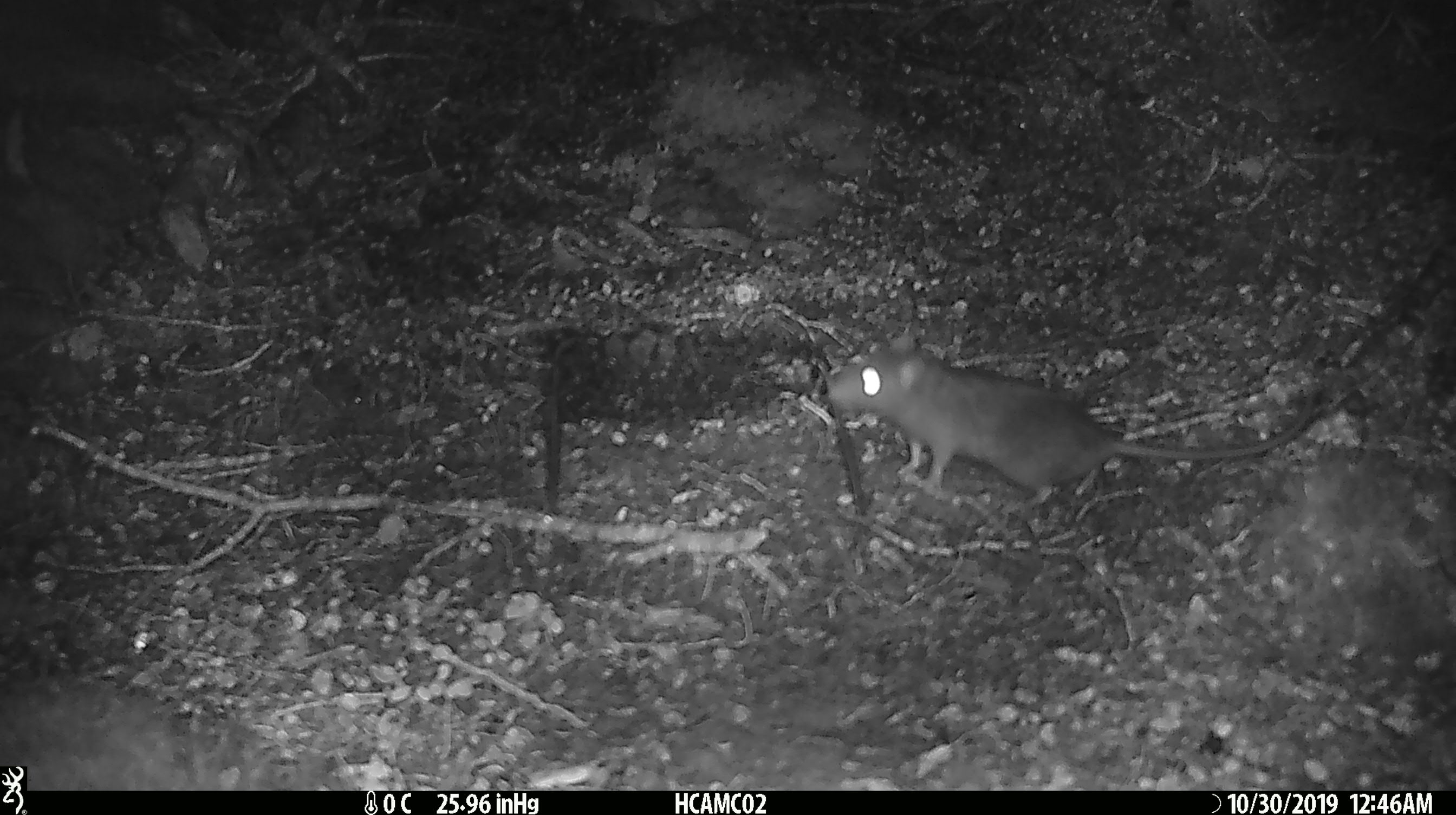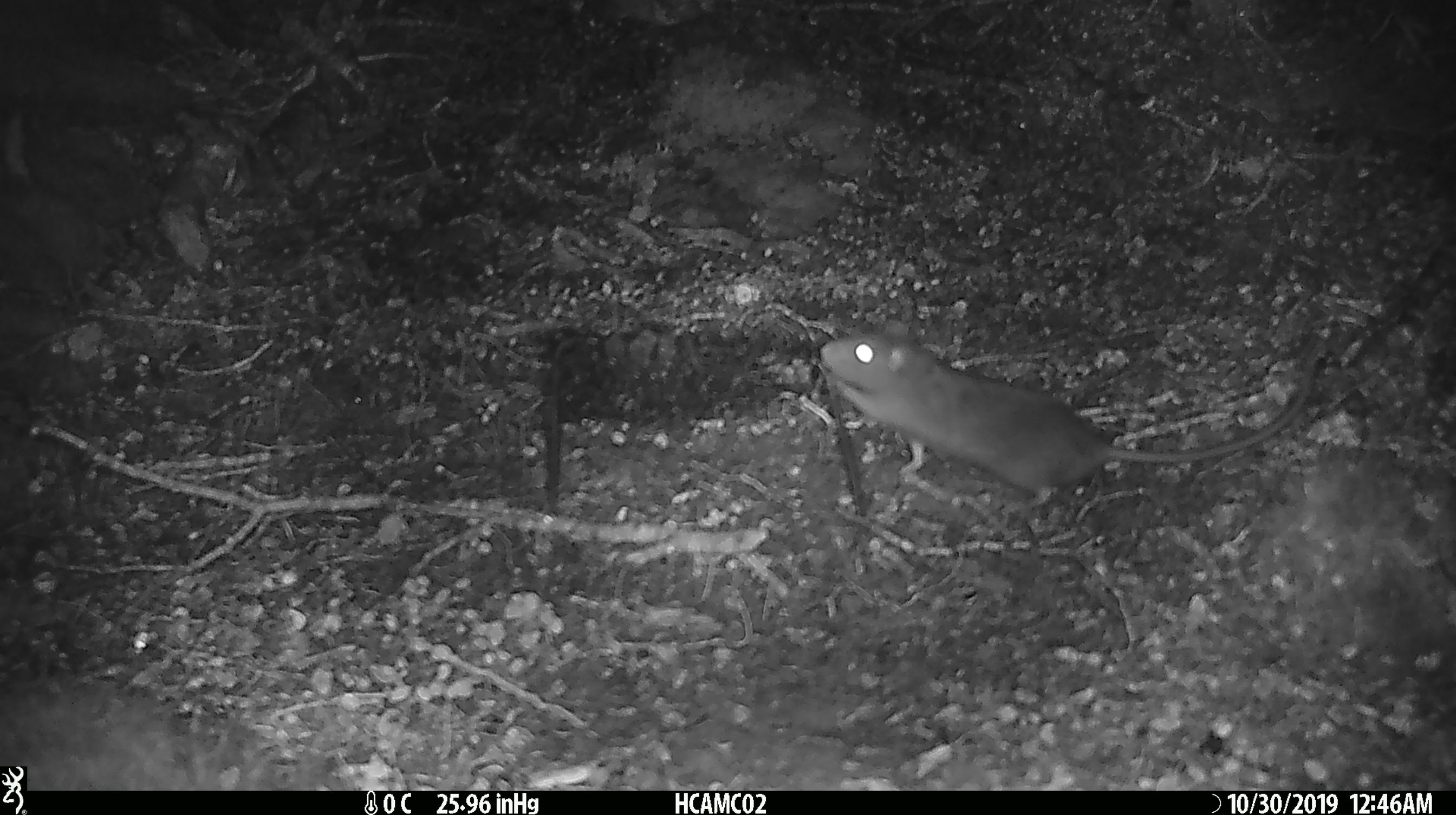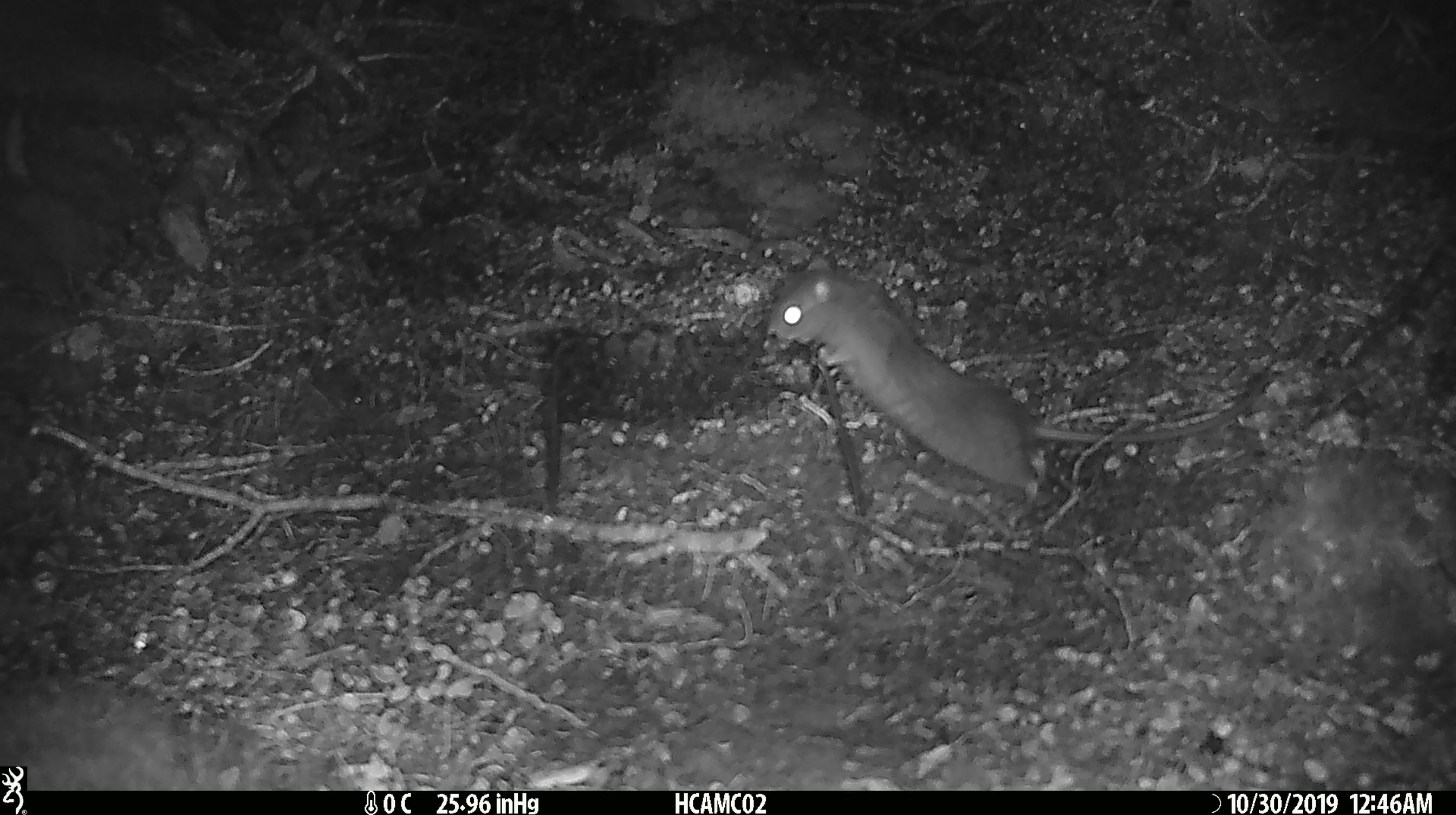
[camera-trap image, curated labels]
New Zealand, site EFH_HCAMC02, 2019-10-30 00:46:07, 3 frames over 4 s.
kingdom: Animalia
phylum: Chordata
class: Mammalia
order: Rodentia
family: Muridae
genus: Rattus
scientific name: Rattus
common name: rat